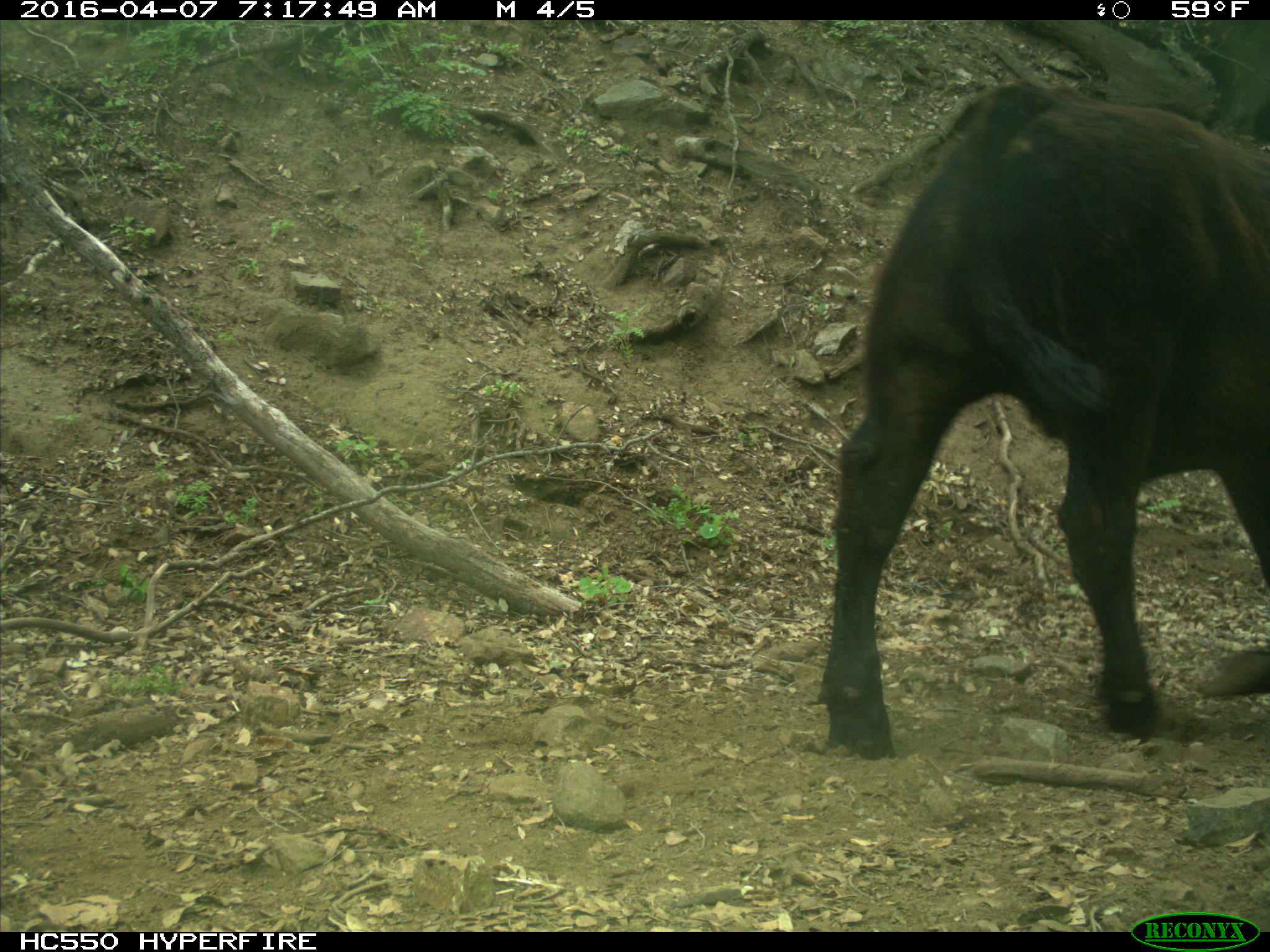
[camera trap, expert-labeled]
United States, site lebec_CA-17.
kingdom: Animalia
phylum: Chordata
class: Mammalia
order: Artiodactyla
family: Bovidae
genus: Bos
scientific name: Bos taurus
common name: domestic cow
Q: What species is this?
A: Bos taurus (domestic cow).